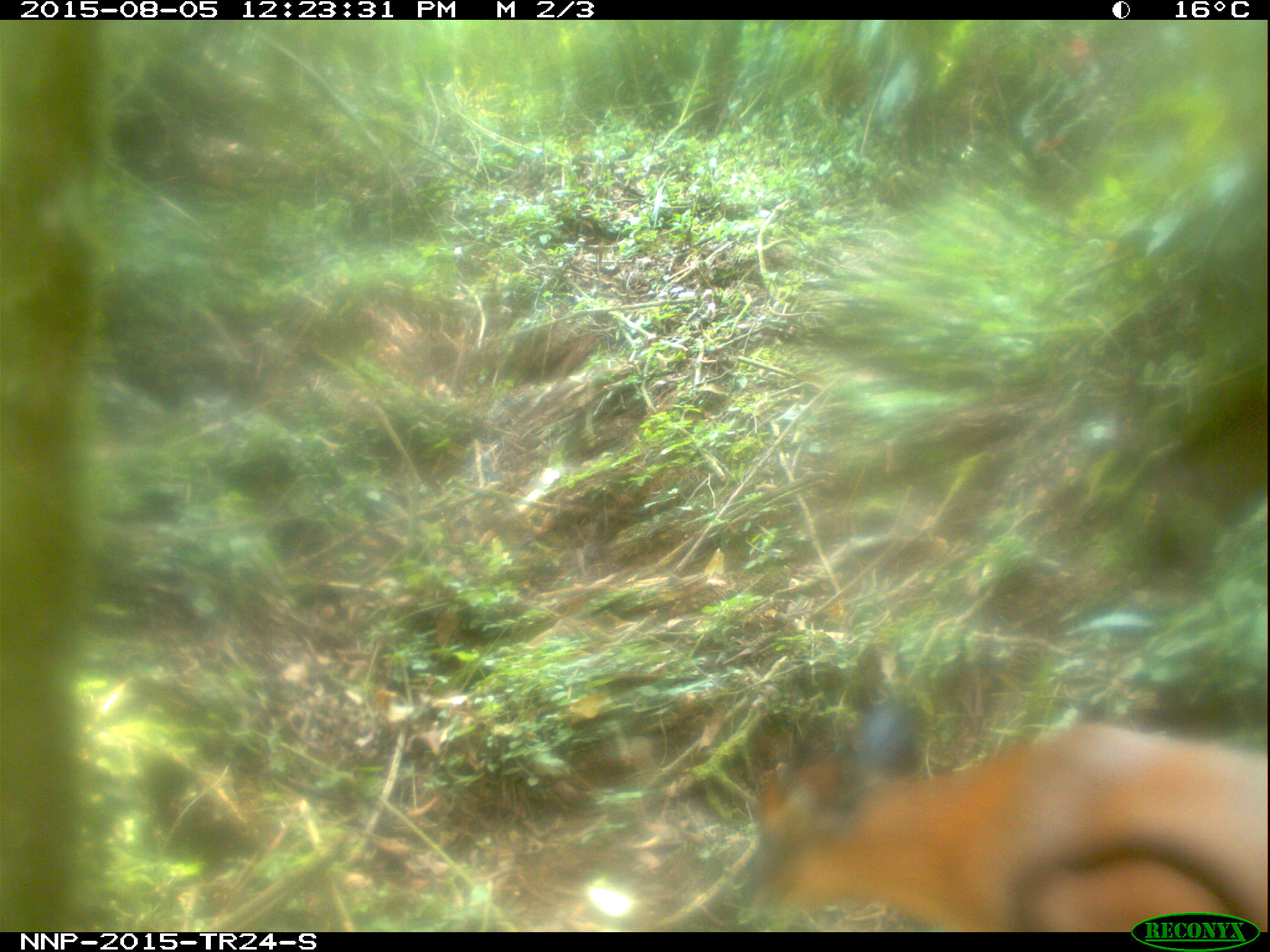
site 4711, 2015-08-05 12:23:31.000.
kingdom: Animalia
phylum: Chordata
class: Mammalia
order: Artiodactyla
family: Bovidae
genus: Cephalophus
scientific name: Cephalophus nigrifrons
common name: black-fronted duiker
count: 1